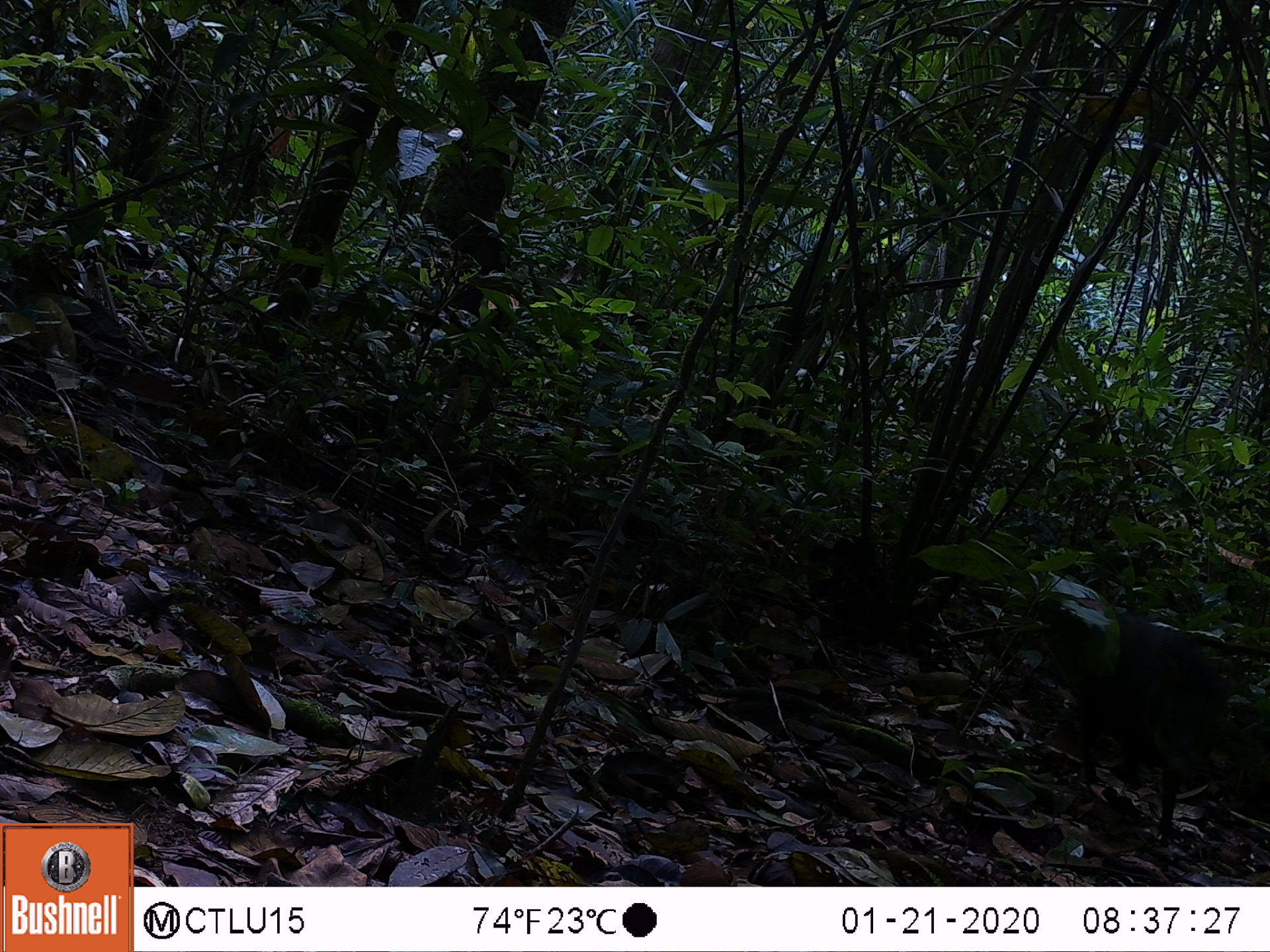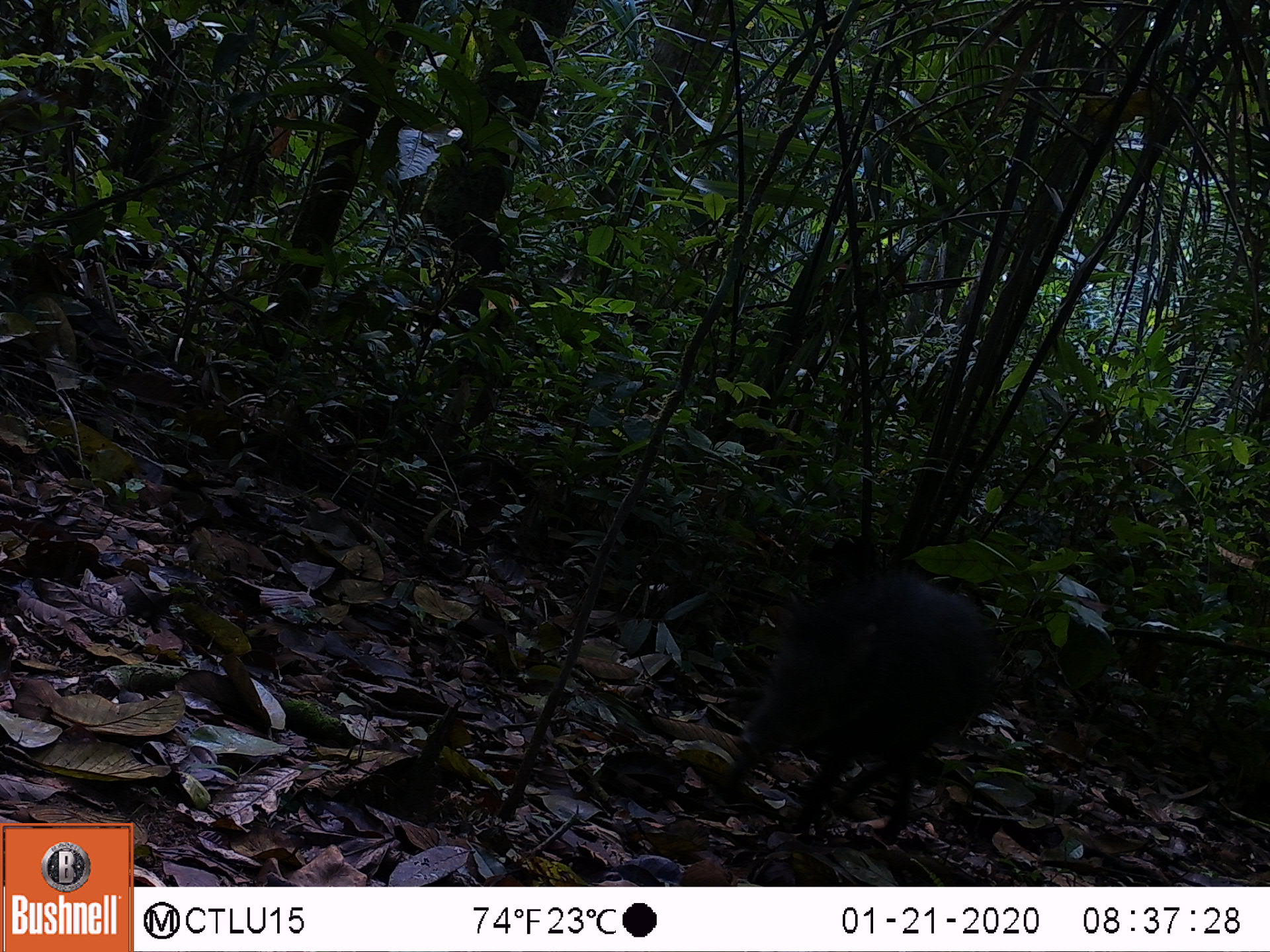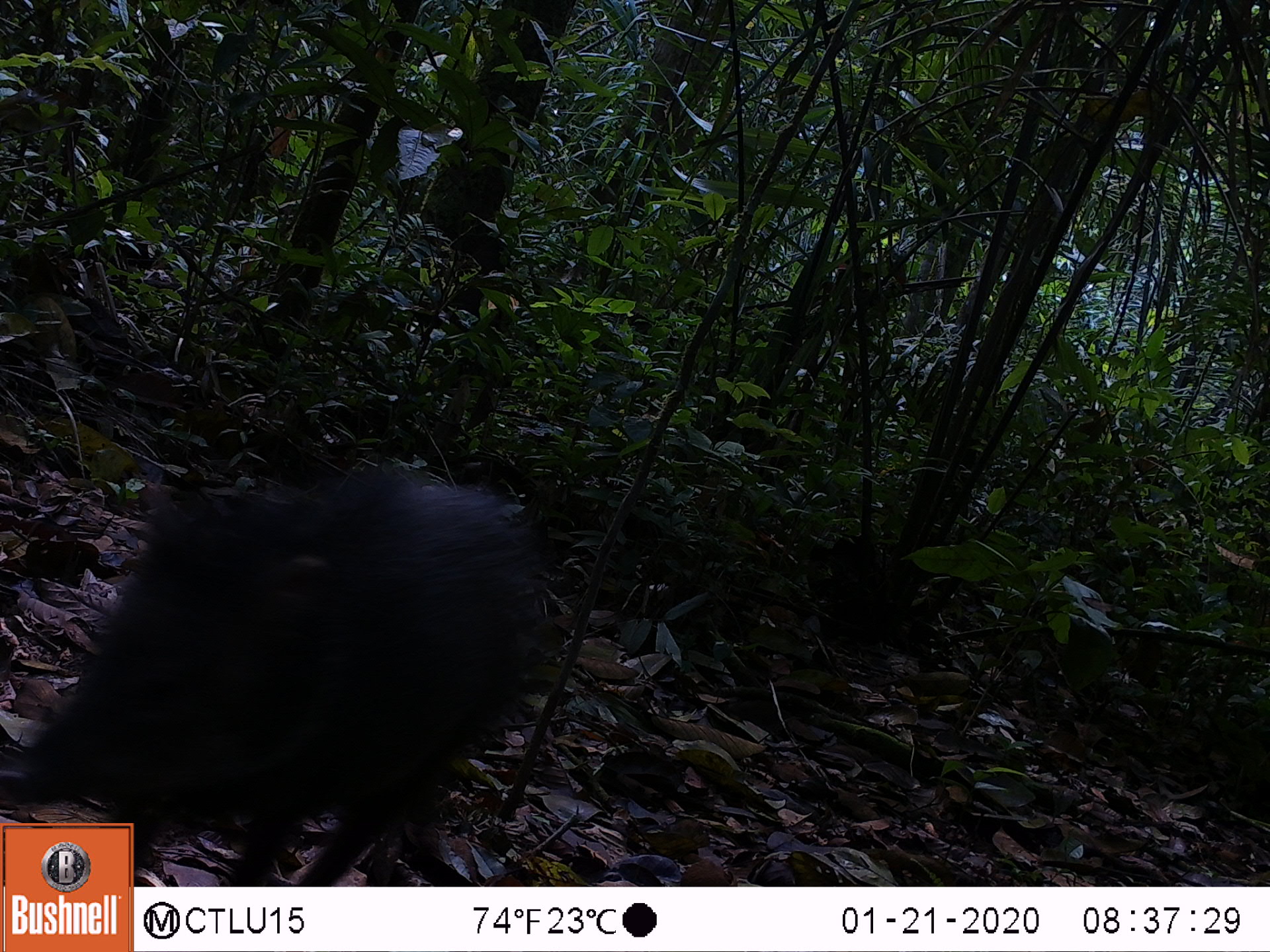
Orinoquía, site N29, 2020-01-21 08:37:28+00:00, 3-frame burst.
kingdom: Animalia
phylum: Chordata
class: Mammalia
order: Artiodactyla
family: Tayassuidae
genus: Pecari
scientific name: Pecari tajacu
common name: collared peccary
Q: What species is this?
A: Collared peccary (Pecari tajacu).